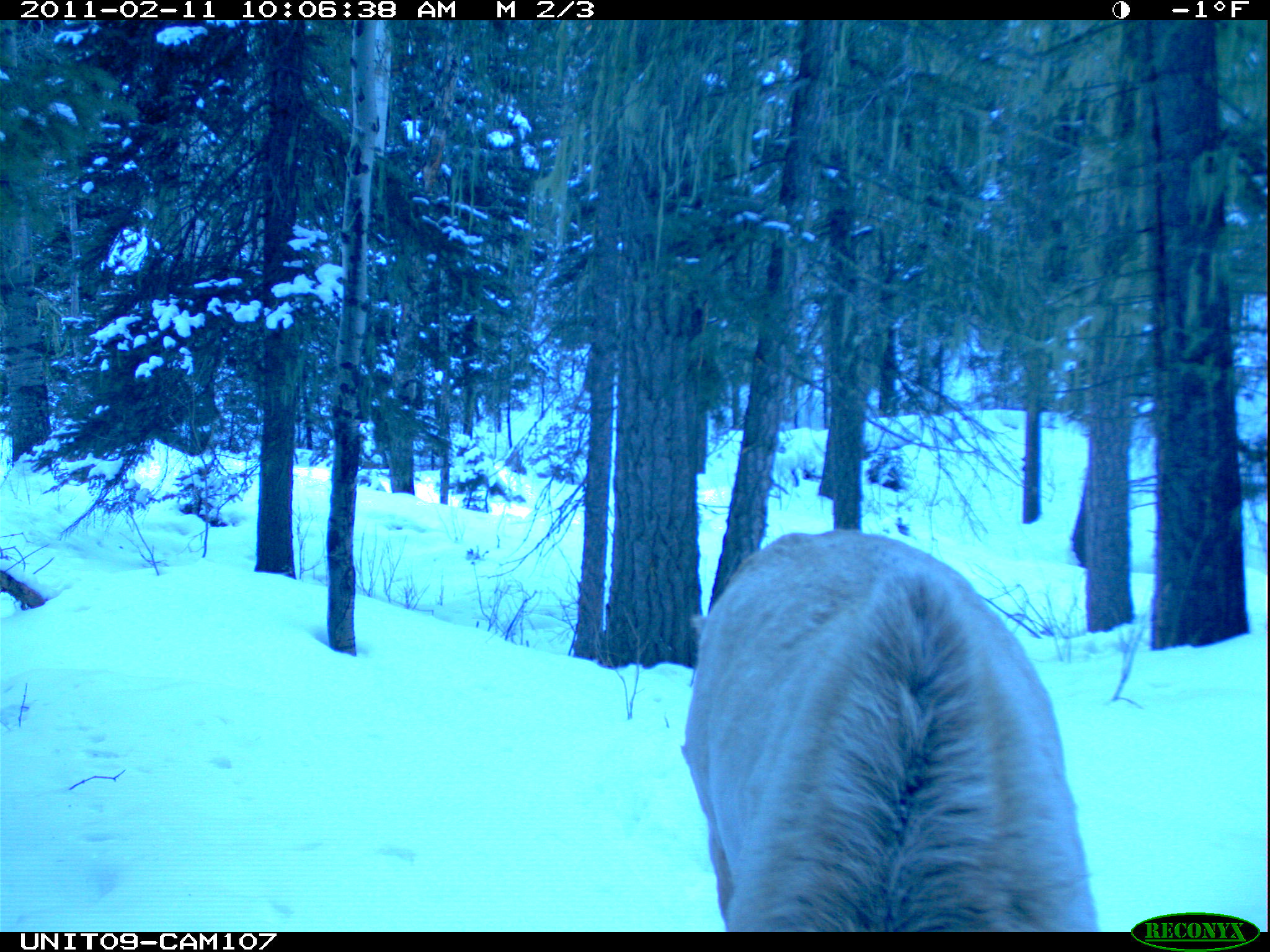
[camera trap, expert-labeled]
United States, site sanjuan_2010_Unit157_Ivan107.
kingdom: Animalia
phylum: Chordata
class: Mammalia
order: Artiodactyla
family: Cervidae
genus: Cervus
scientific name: Cervus elaphus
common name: red deer